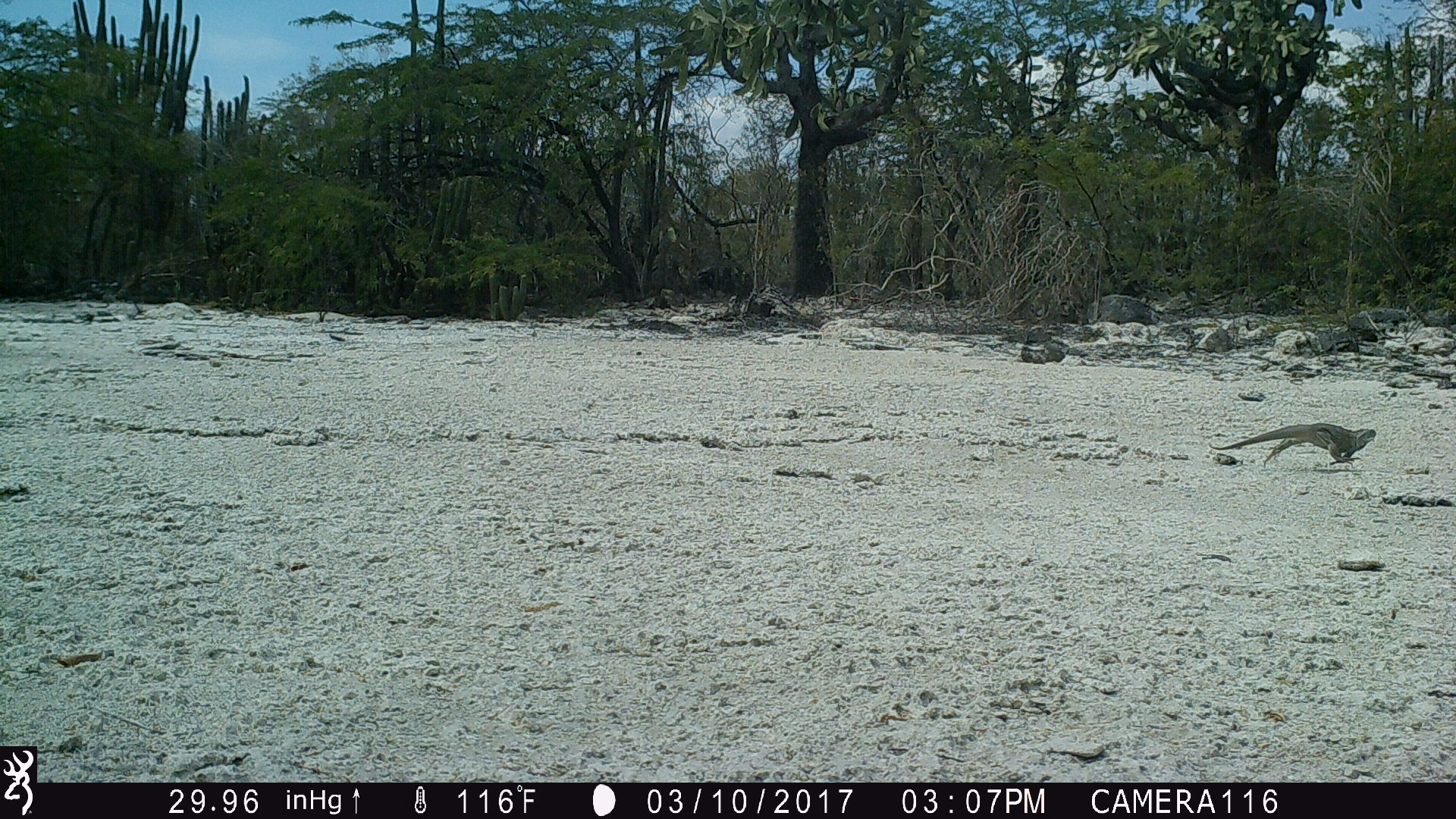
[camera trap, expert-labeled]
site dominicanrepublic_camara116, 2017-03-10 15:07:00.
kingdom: Animalia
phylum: Chordata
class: Reptilia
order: Squamata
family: Iguanidae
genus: Iguana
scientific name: Iguana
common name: typical iguanas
Iguana (typical iguanas).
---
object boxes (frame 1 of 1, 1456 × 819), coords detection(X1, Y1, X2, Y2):
iguana: detection(1209, 420, 1379, 467)